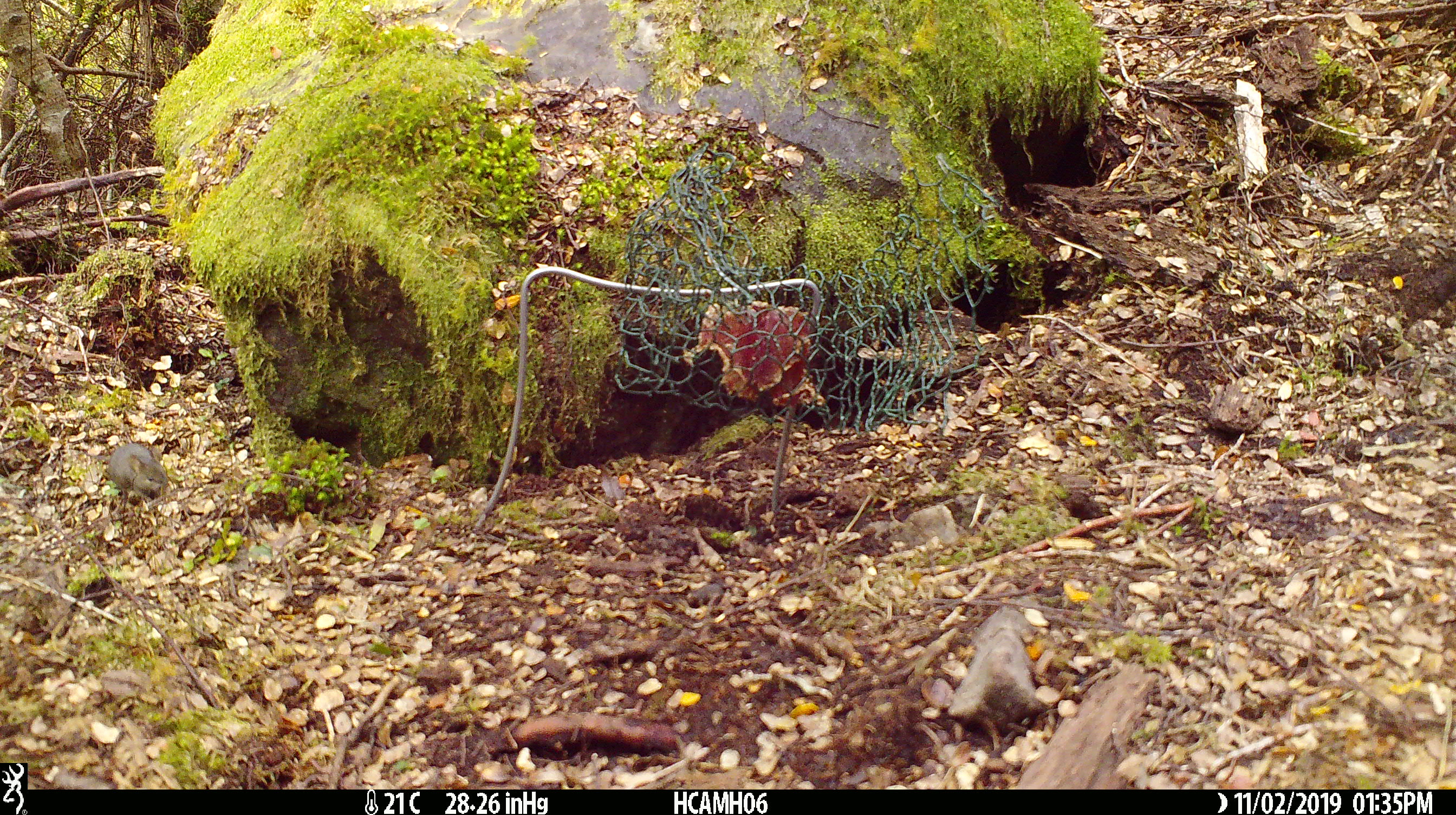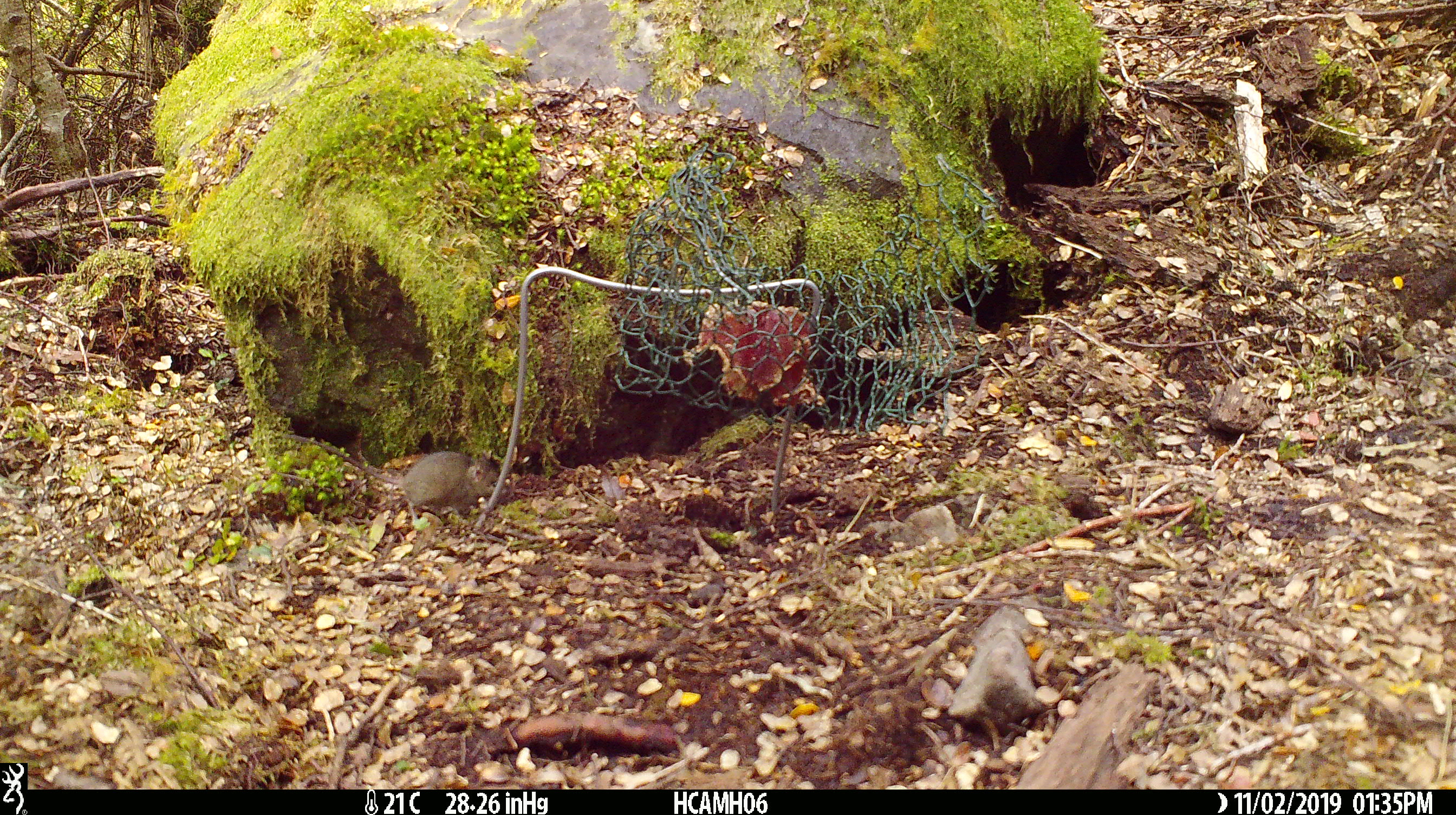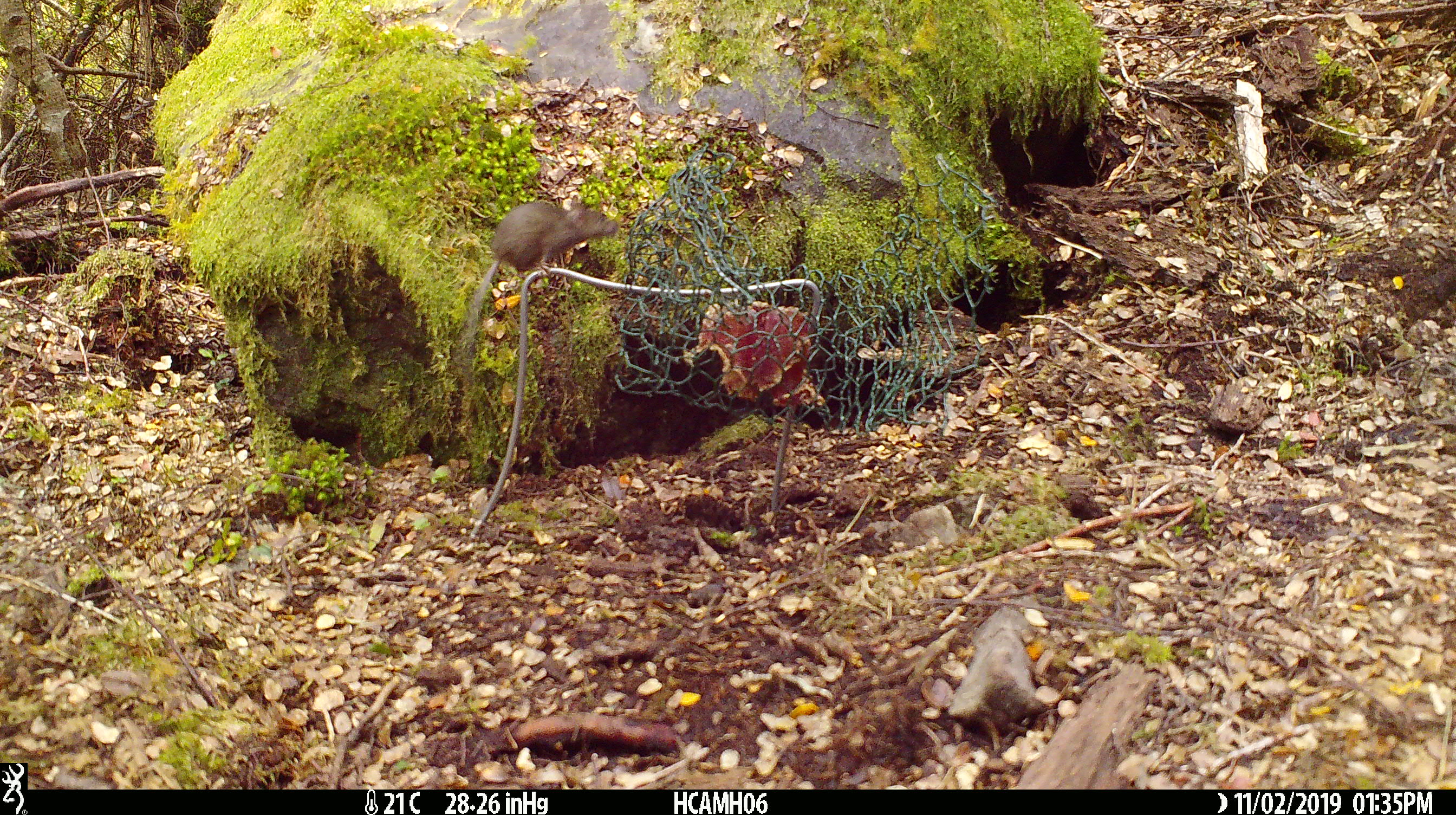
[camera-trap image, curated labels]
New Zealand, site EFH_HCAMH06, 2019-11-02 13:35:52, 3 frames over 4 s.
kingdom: Animalia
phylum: Chordata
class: Mammalia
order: Rodentia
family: Muridae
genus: Mus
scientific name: Mus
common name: mouse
Mouse (Mus).